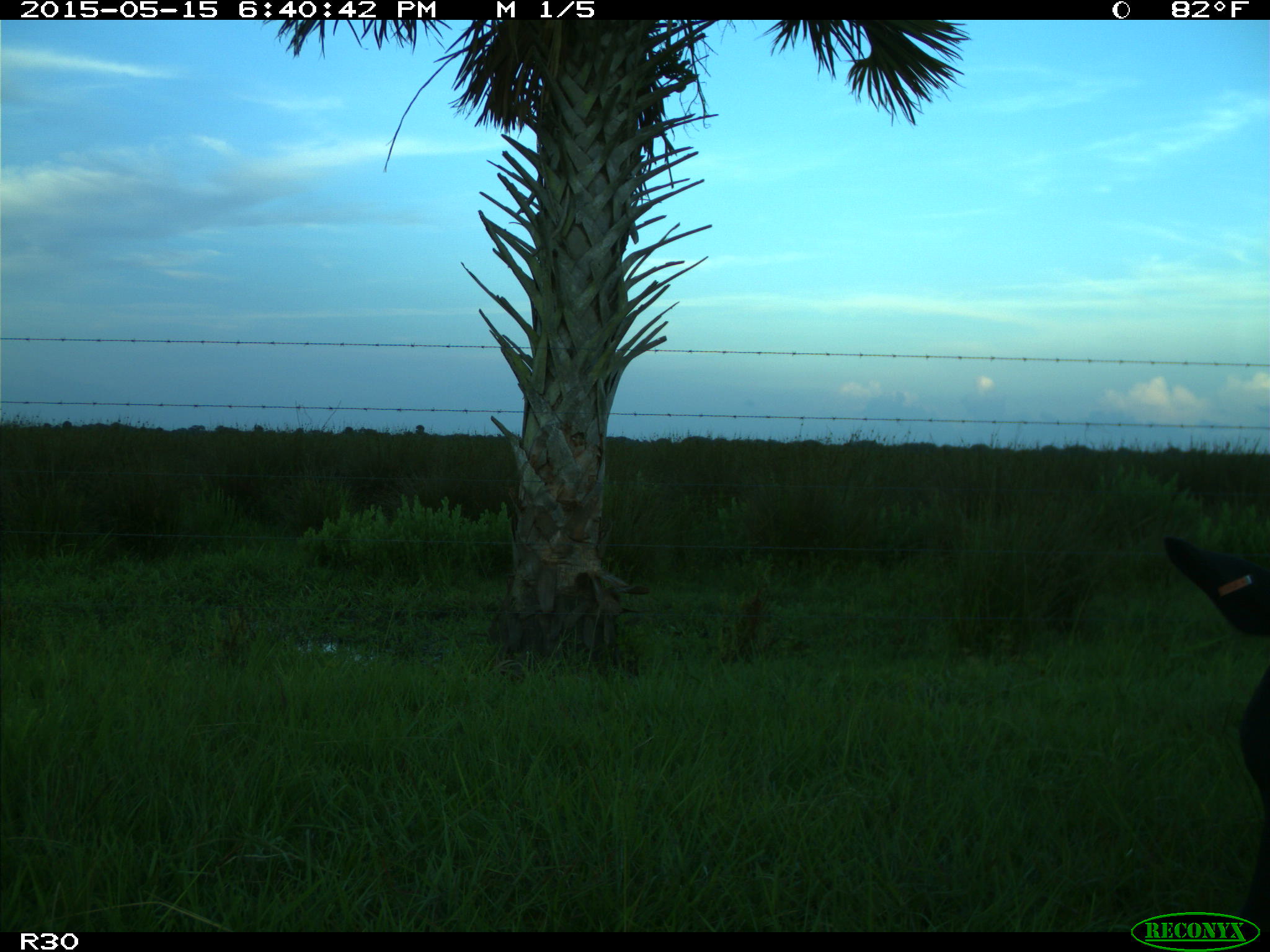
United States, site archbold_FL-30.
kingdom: Animalia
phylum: Chordata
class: Mammalia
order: Artiodactyla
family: Bovidae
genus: Bos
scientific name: Bos taurus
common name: domestic cow